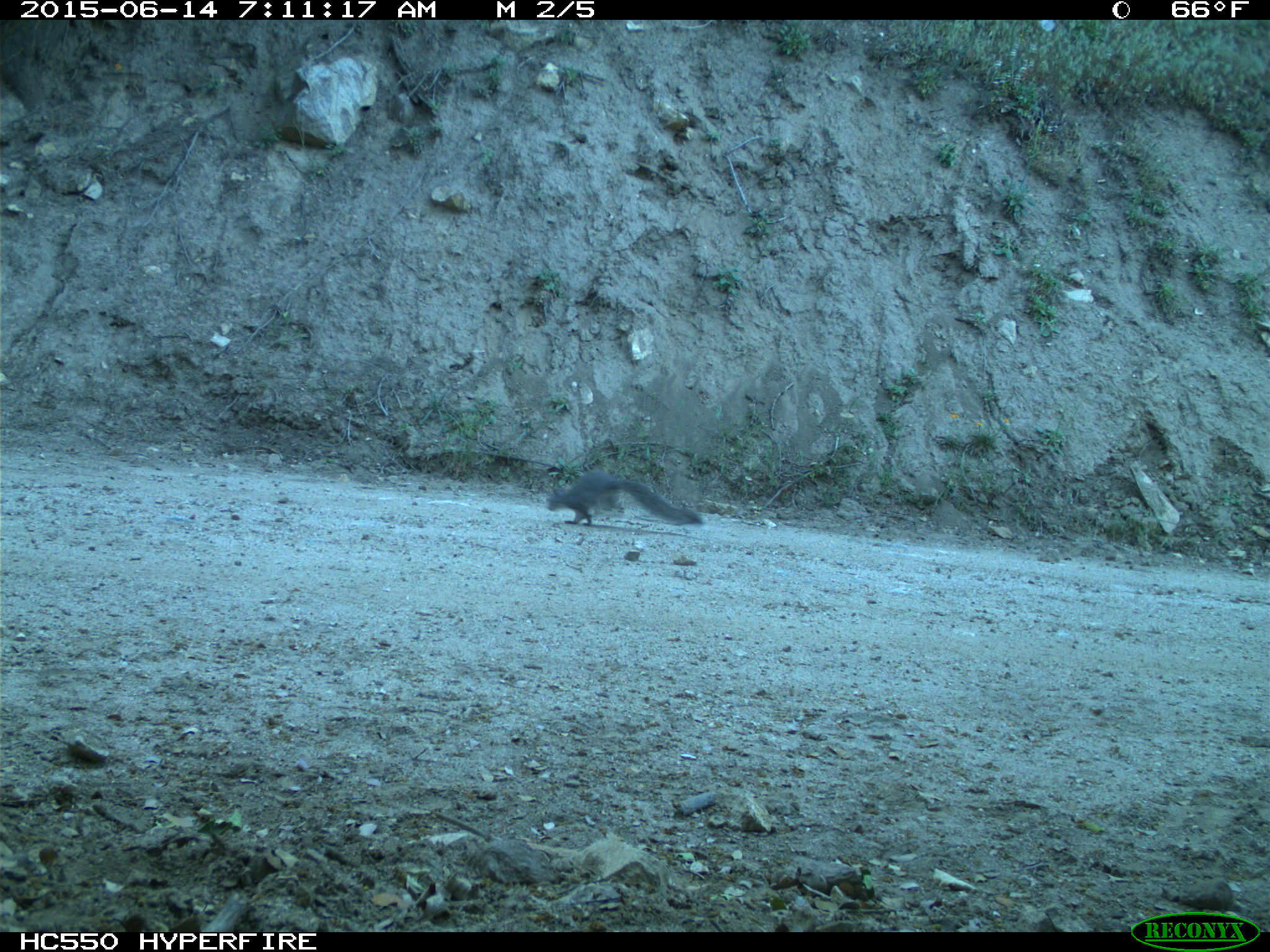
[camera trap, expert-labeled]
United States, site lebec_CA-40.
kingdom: Animalia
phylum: Chordata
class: Mammalia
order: Rodentia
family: Sciuridae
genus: Sciurus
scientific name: Sciurus carolinensis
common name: eastern gray squirrel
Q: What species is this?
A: Sciurus carolinensis (eastern gray squirrel).